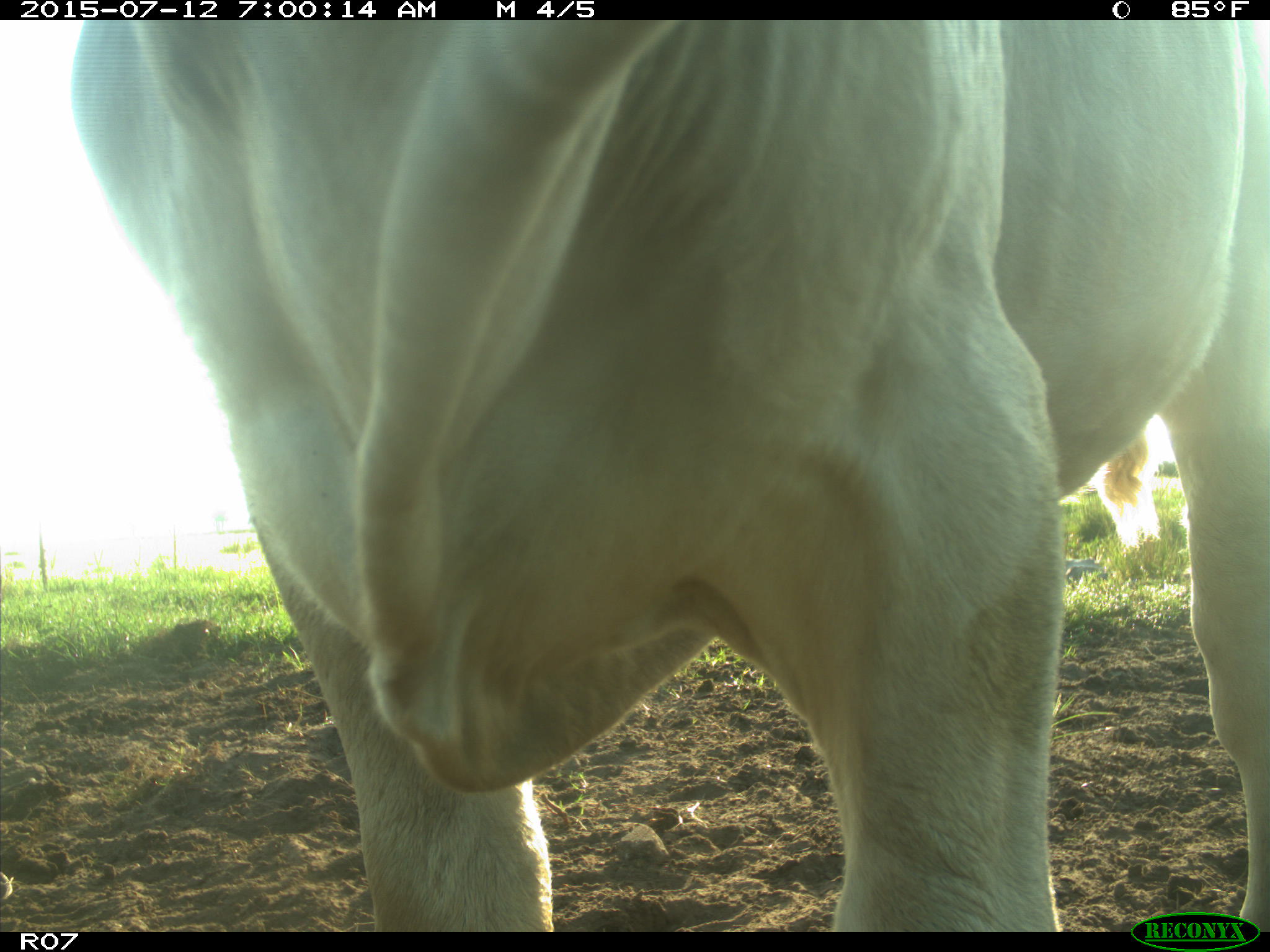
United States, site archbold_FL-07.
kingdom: Animalia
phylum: Chordata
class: Mammalia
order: Artiodactyla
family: Bovidae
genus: Bos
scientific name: Bos taurus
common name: domestic cow